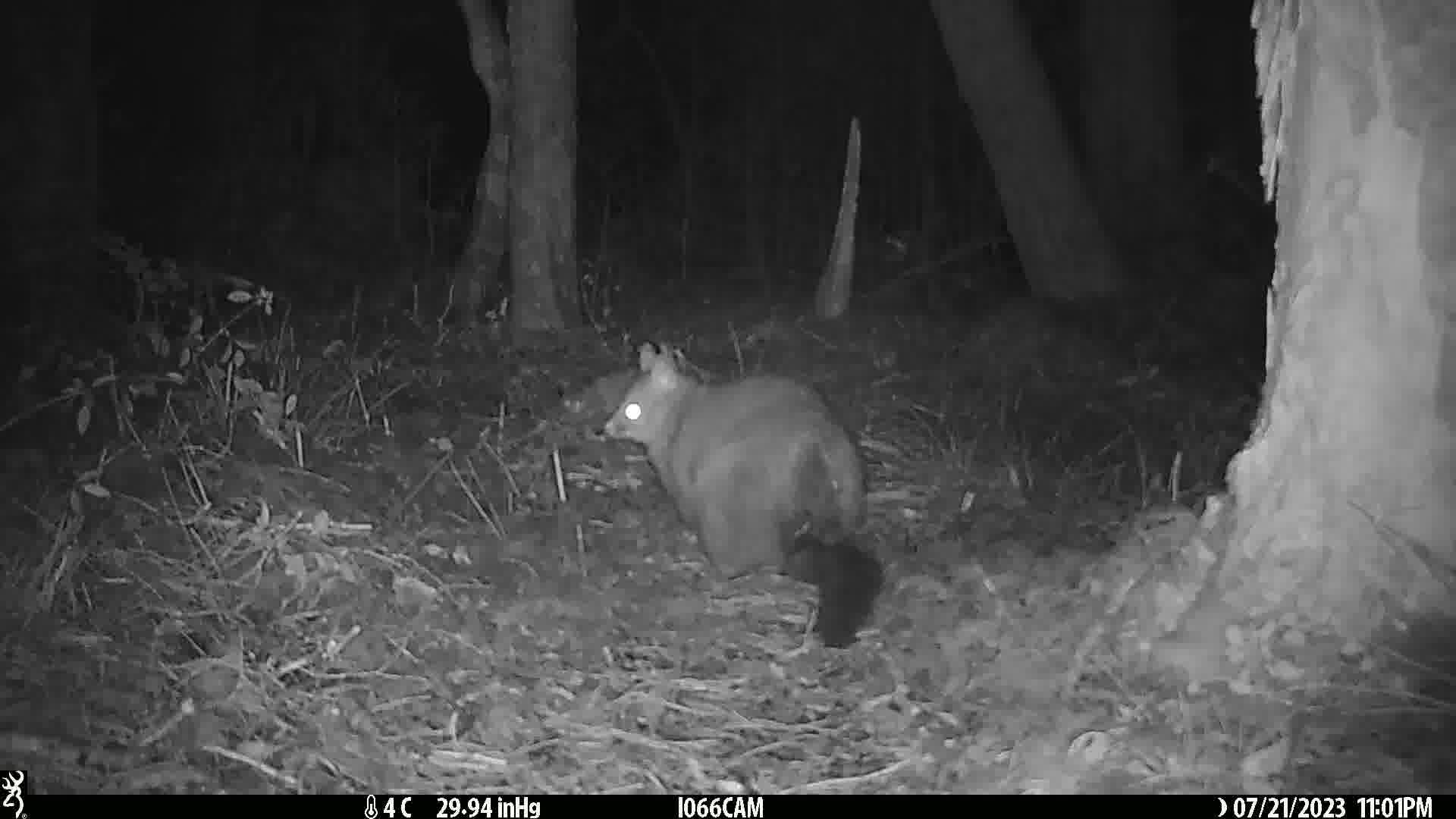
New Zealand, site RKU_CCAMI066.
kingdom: Animalia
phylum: Chordata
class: Mammalia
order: Diprotodontia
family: Phalangeridae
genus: Trichosurus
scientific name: Trichosurus vulpecula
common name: common brushtail possum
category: possum